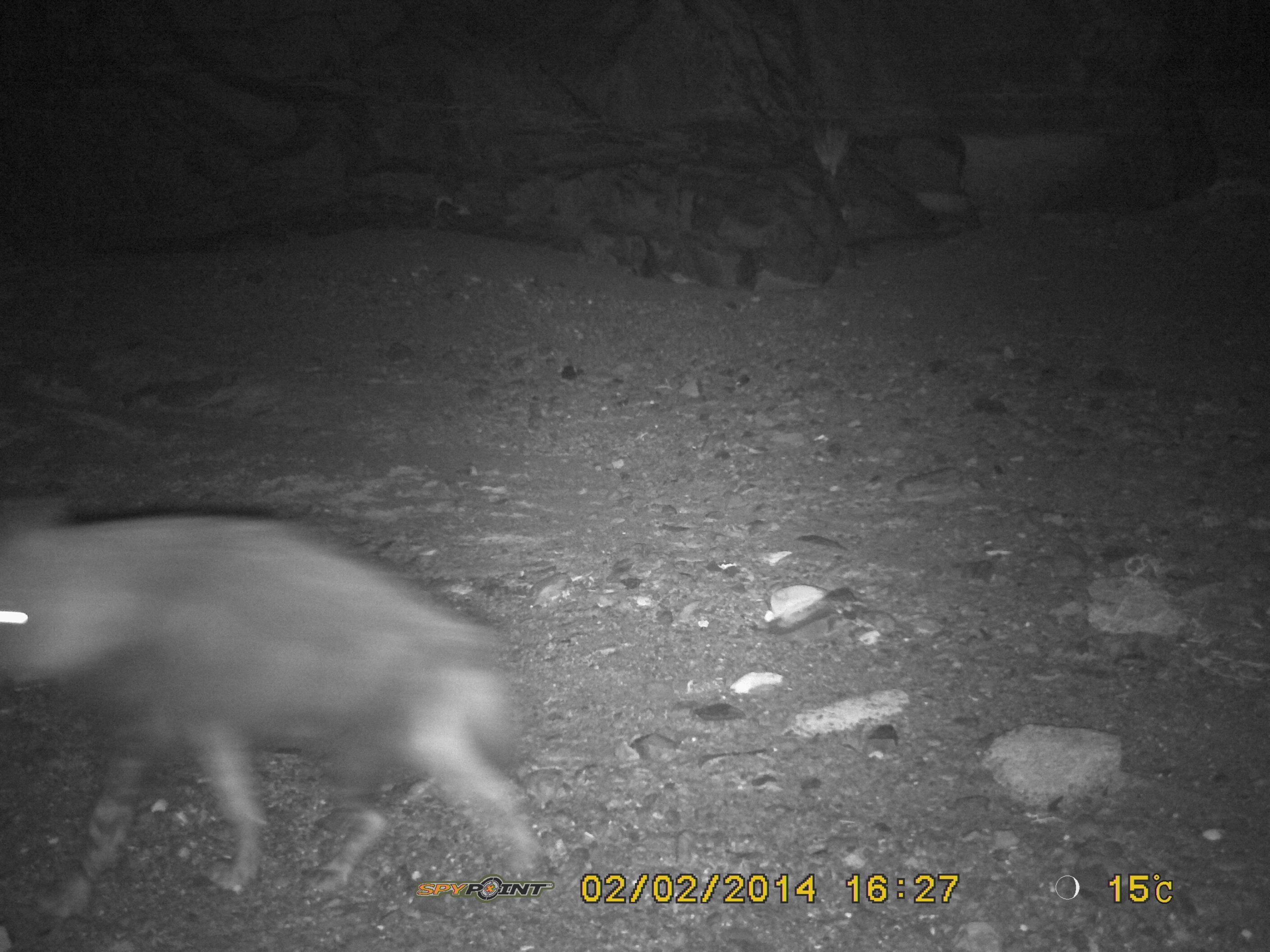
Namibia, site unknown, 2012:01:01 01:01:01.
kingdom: Animalia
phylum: Chordata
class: Mammalia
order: Carnivora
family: Hyaenidae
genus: Parahyaena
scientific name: Parahyaena brunnea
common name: brown hyena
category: hyaena brunnea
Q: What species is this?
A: Hyaena brunnea (brown hyena) (Parahyaena brunnea).